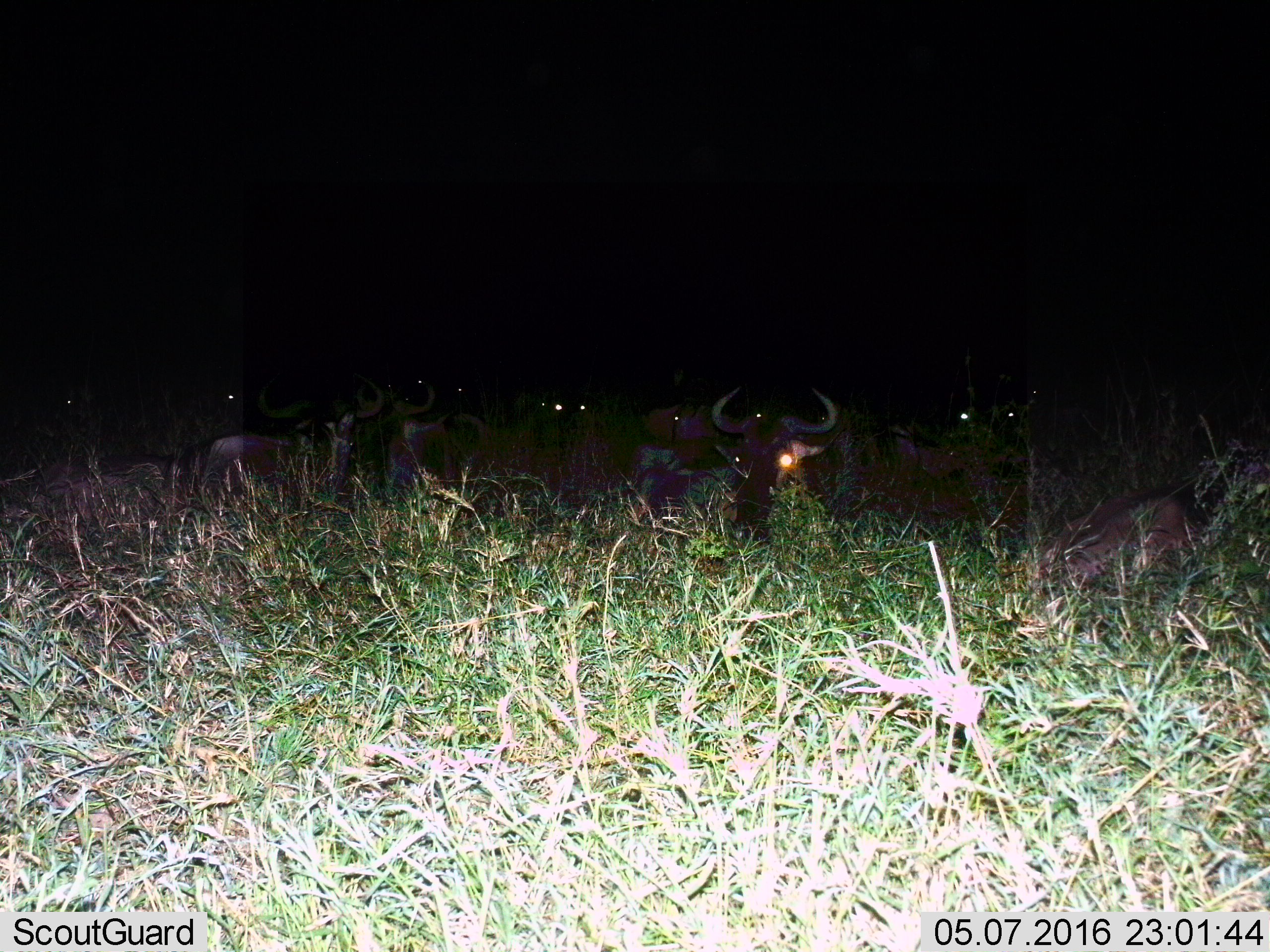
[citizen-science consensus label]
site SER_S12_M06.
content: unidentified animal